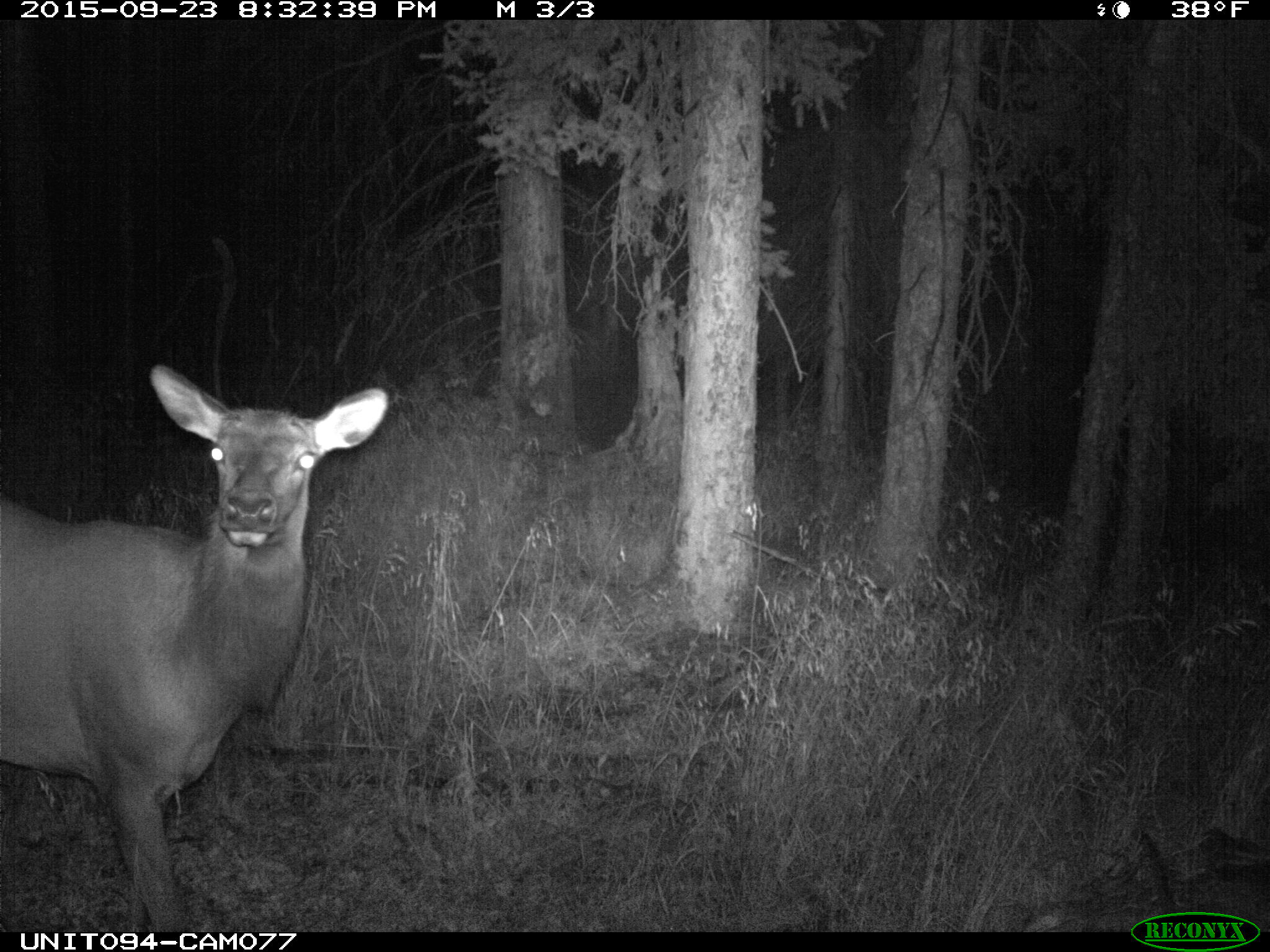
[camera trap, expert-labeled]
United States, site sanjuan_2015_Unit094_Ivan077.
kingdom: Animalia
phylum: Chordata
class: Mammalia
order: Artiodactyla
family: Cervidae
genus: Cervus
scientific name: Cervus elaphus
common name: red deer